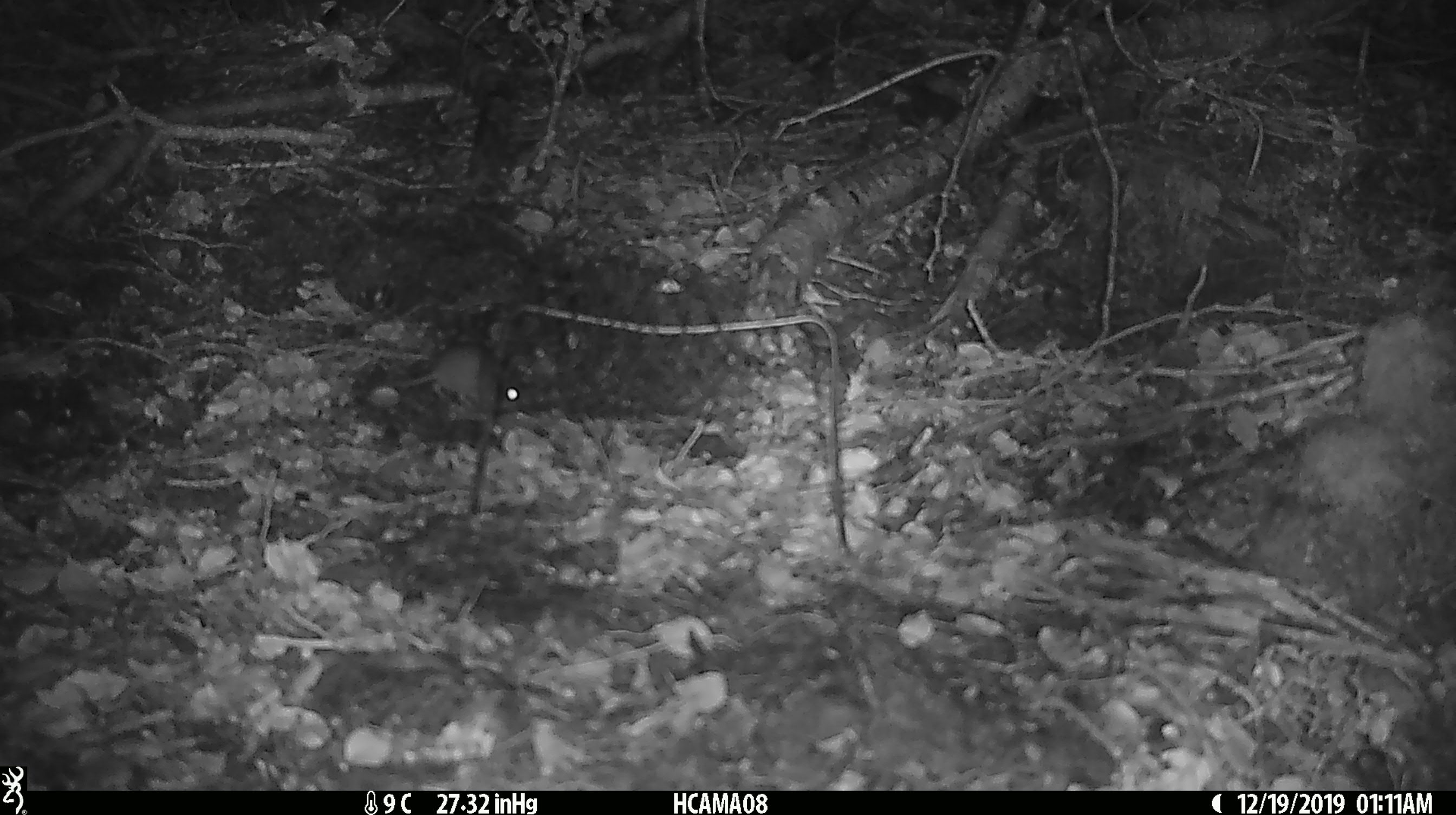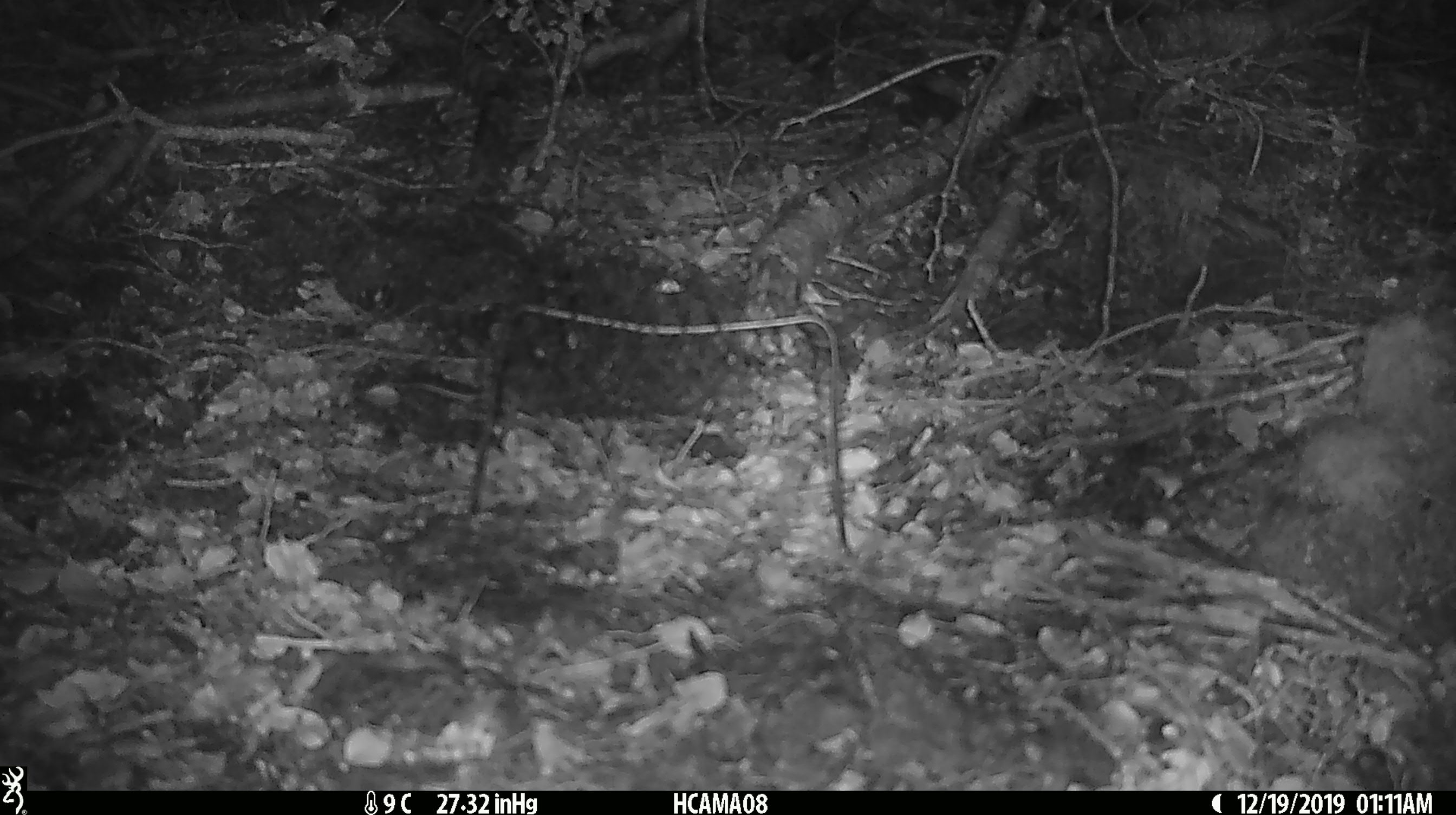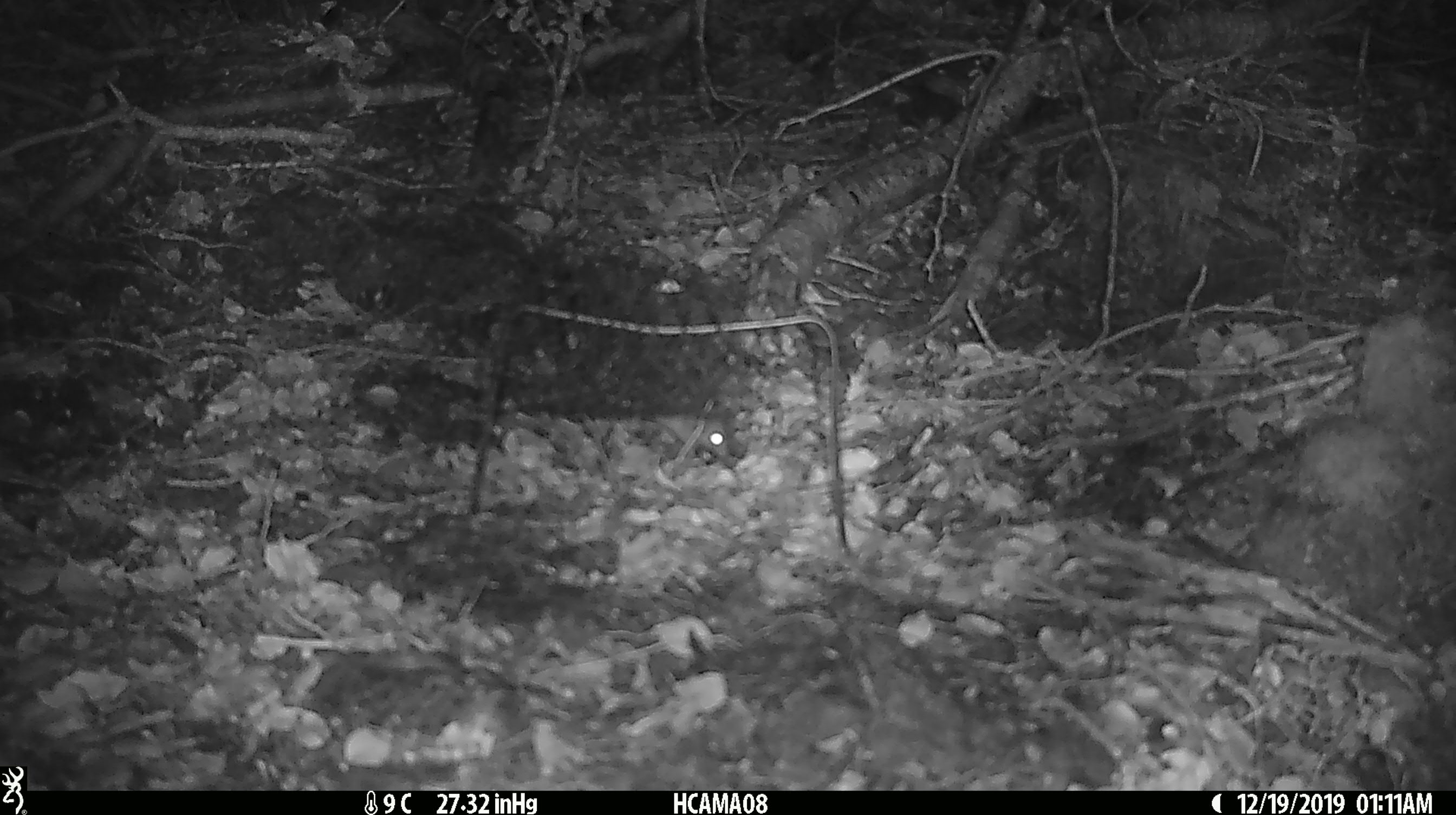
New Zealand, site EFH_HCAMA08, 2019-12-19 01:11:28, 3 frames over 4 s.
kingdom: Animalia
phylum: Chordata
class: Mammalia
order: Rodentia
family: Muridae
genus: Mus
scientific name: Mus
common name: mouse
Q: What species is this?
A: Mouse (Mus).